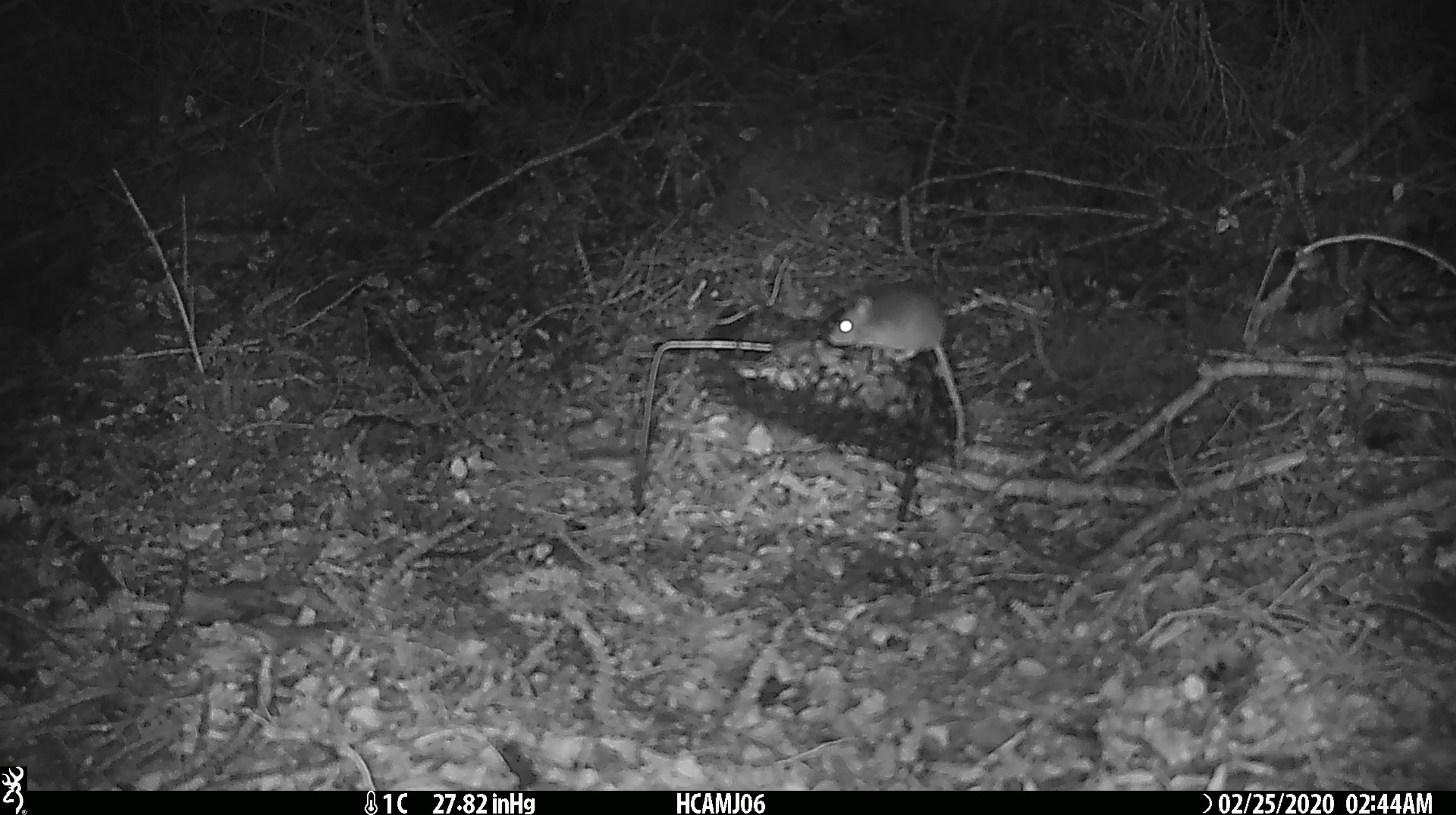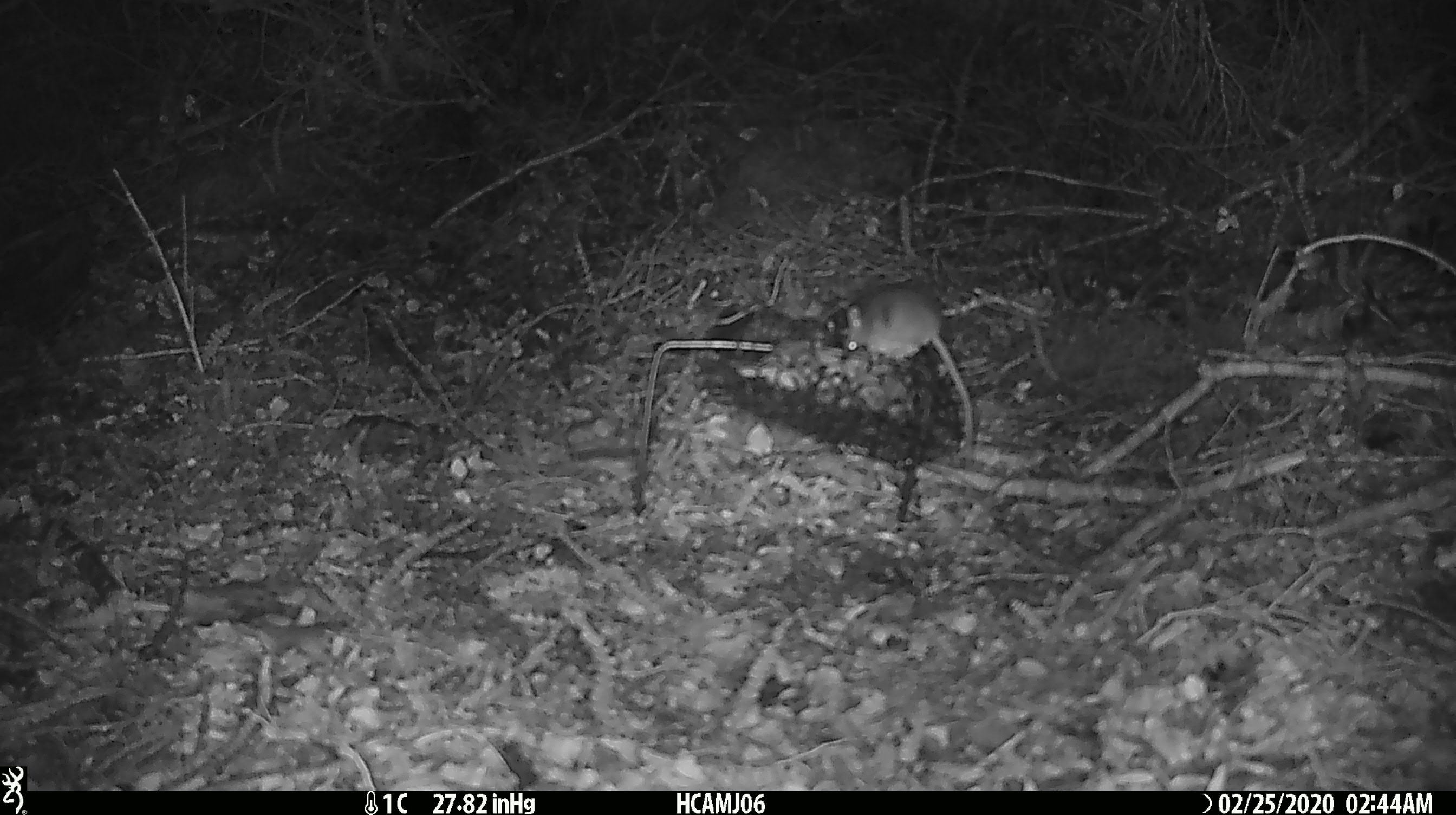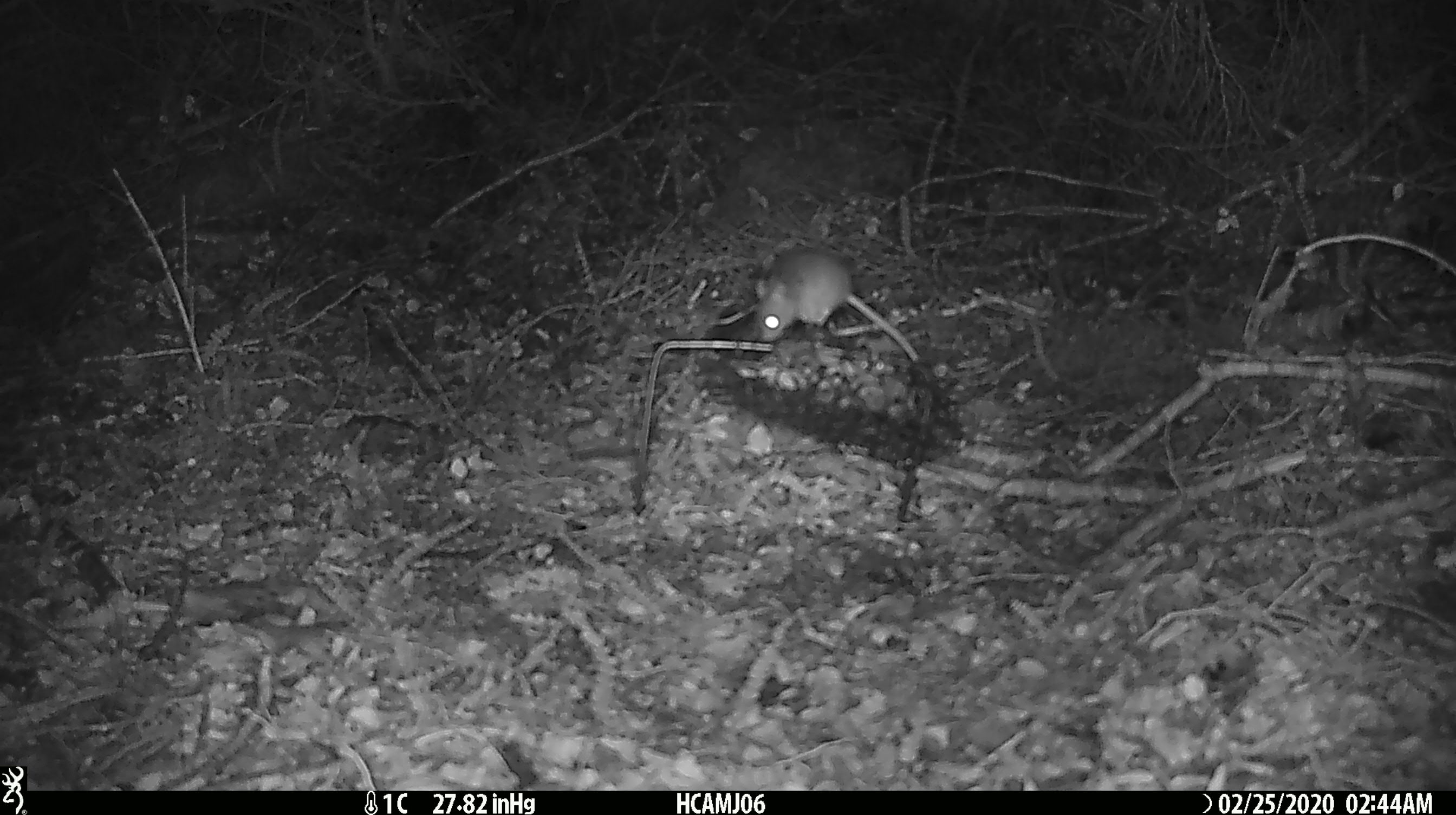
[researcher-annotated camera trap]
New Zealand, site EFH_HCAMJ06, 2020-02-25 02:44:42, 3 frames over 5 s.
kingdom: Animalia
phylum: Chordata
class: Mammalia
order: Rodentia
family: Muridae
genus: Mus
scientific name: Mus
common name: mouse